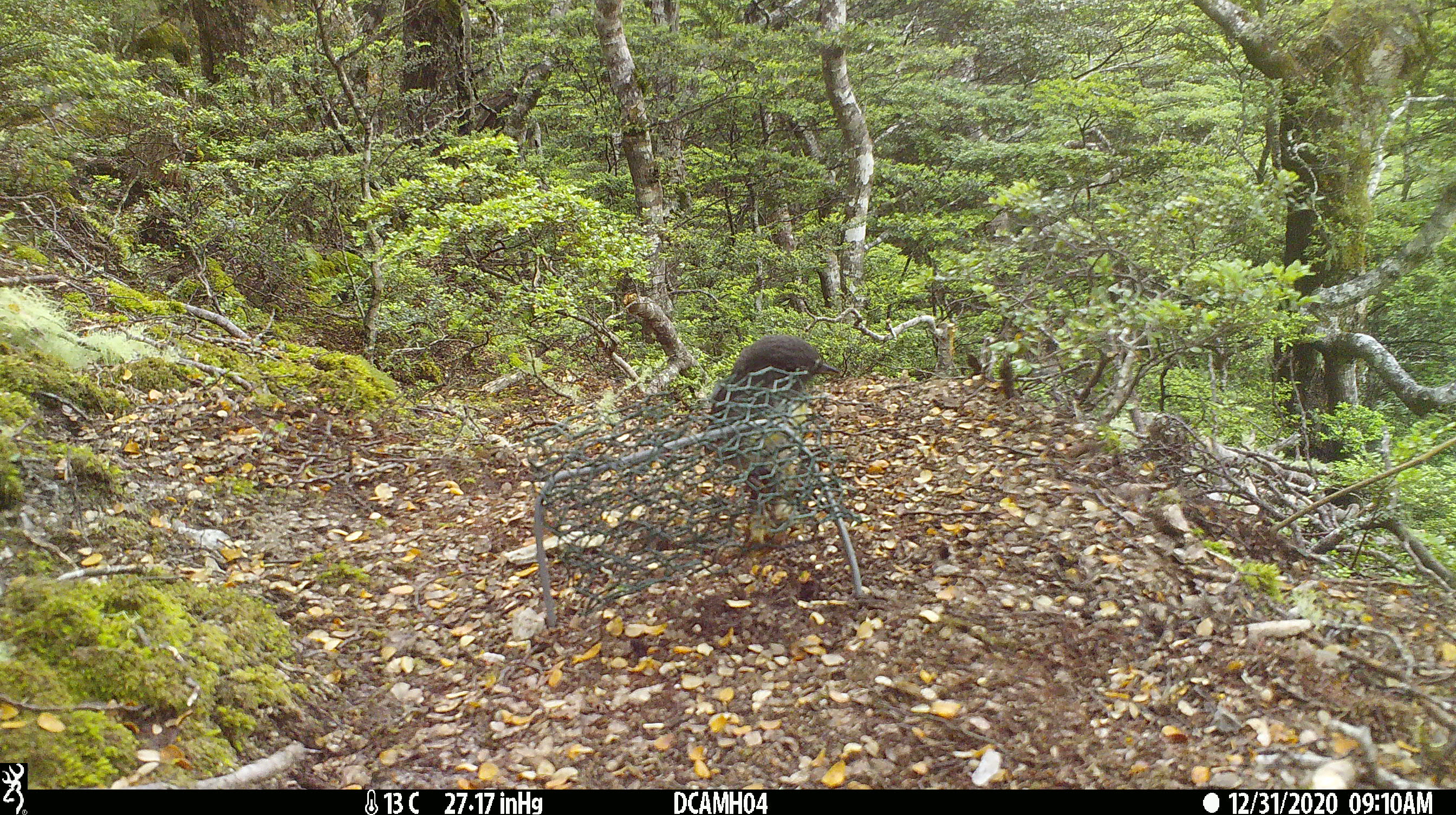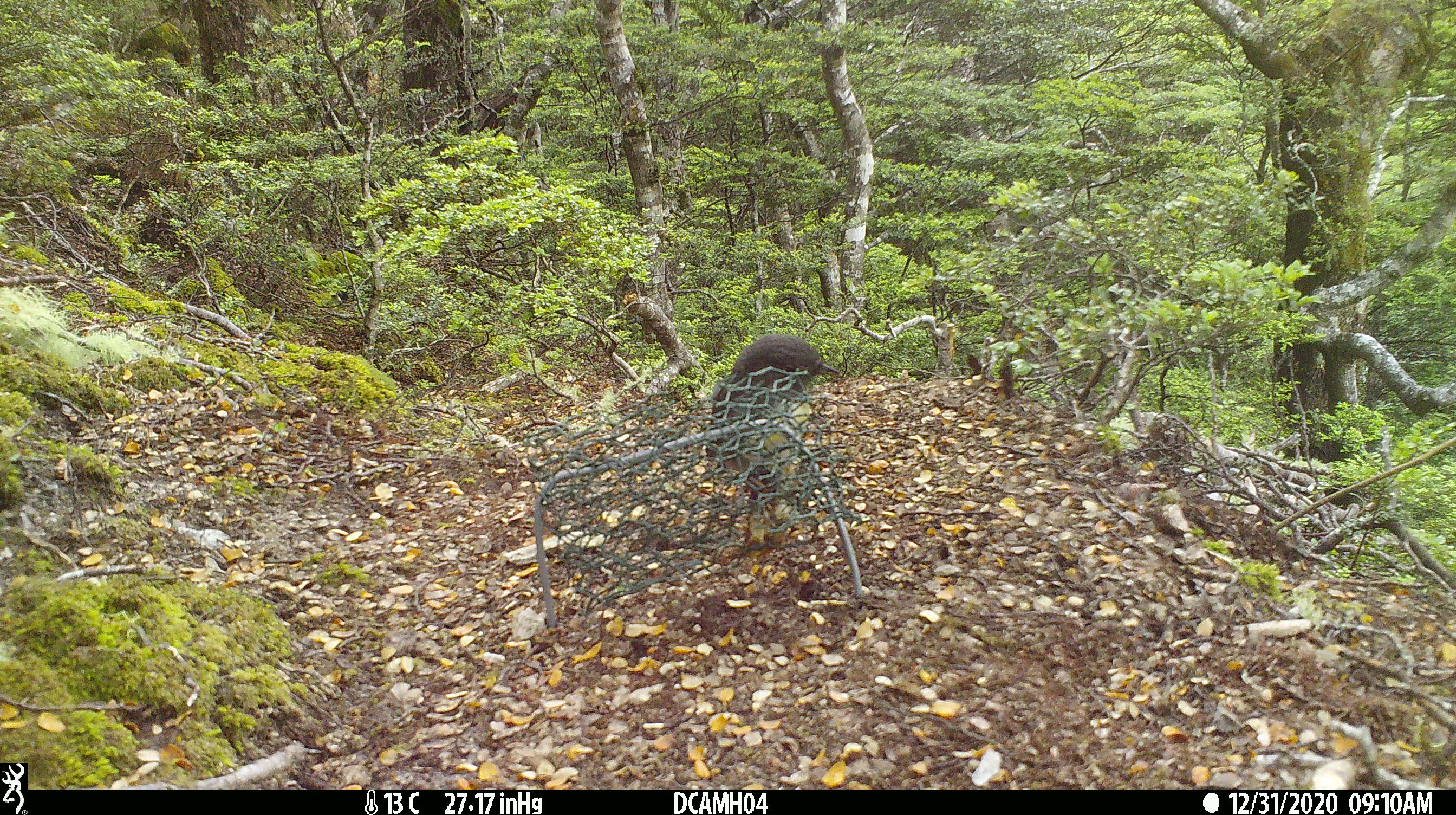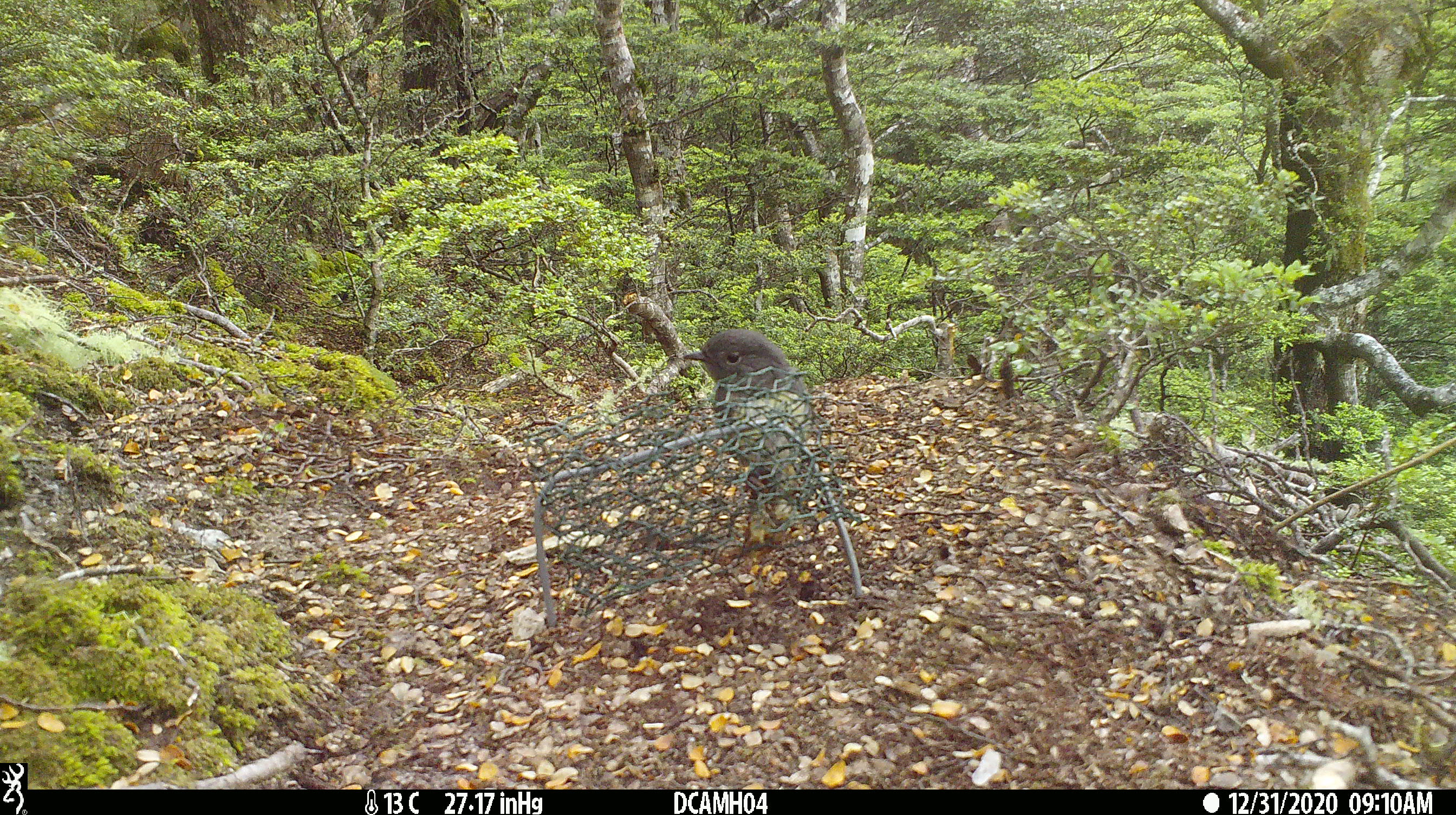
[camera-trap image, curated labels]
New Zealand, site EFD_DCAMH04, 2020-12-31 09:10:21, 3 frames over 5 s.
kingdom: Animalia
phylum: Chordata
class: Aves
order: Passeriformes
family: Petroicidae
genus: Petroica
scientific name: Petroica australis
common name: new zealand robin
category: robin